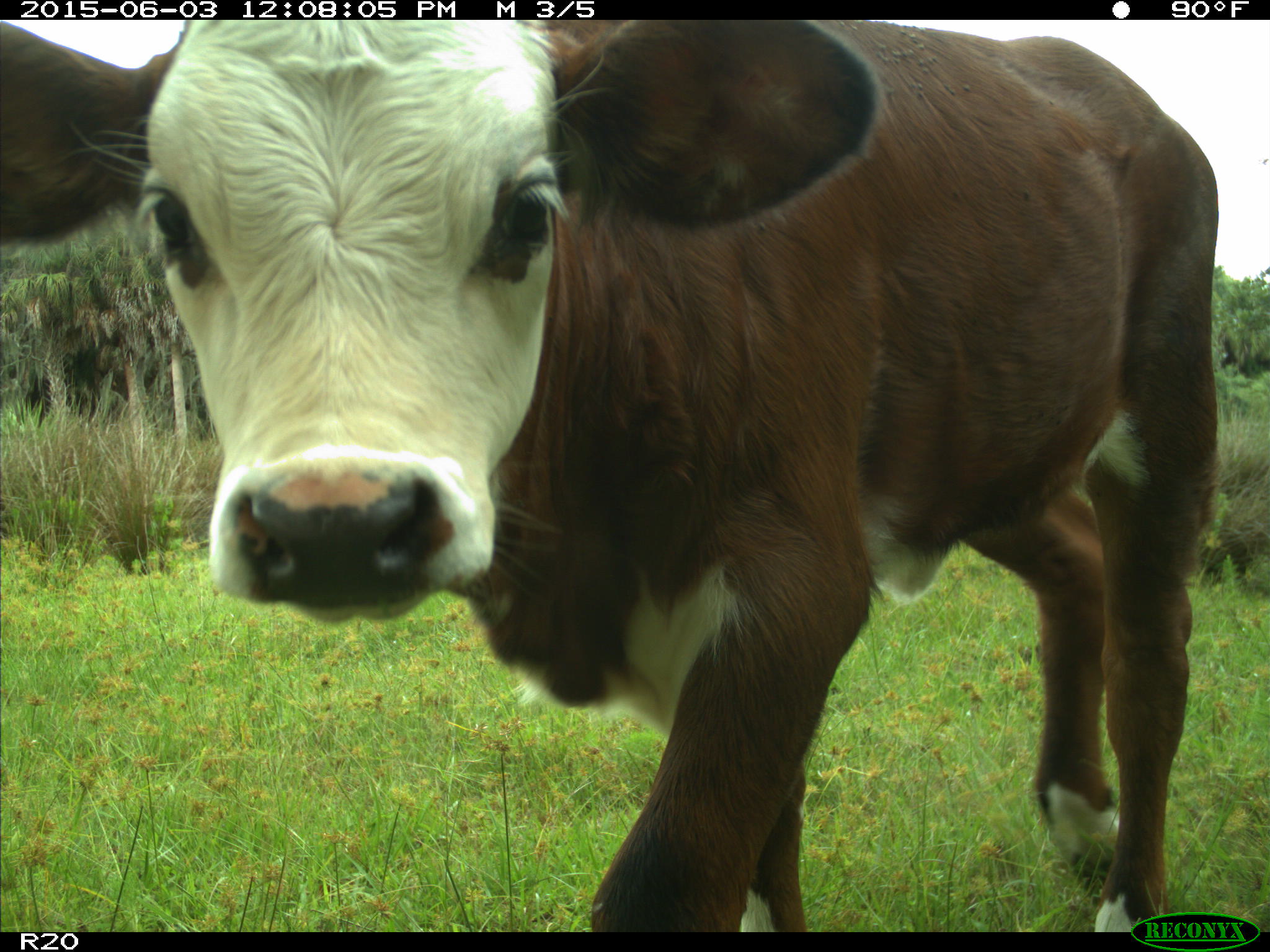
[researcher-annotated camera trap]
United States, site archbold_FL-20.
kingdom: Animalia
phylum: Chordata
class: Mammalia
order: Artiodactyla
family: Bovidae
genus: Bos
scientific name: Bos taurus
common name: domestic cow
Bos taurus (domestic cow).